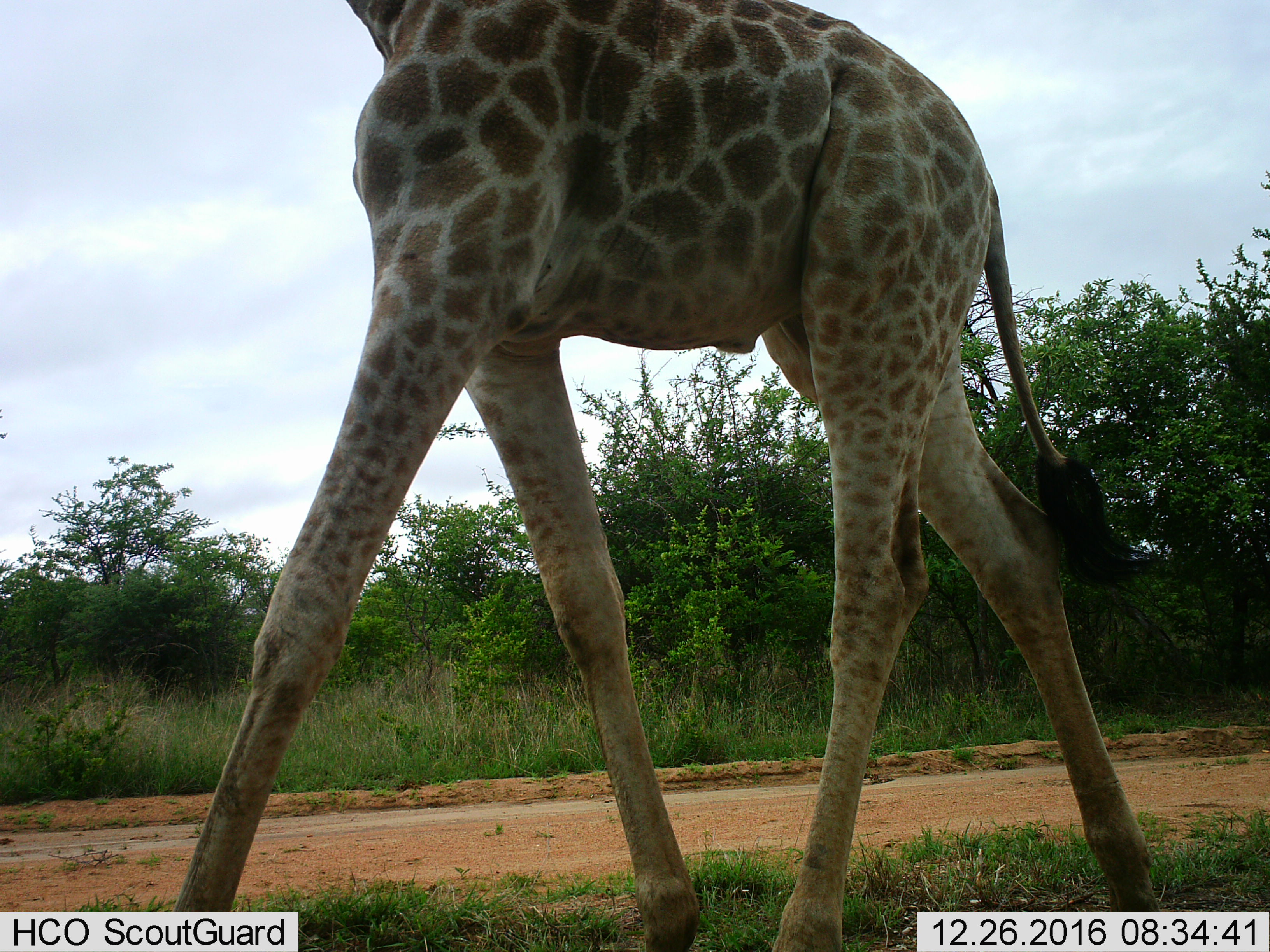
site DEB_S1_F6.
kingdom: Animalia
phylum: Chordata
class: Mammalia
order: Artiodactyla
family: Giraffidae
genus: Giraffa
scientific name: Giraffa camelopardalis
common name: giraffe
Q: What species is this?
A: Giraffe (Giraffa camelopardalis).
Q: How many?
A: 1.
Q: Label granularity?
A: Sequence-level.